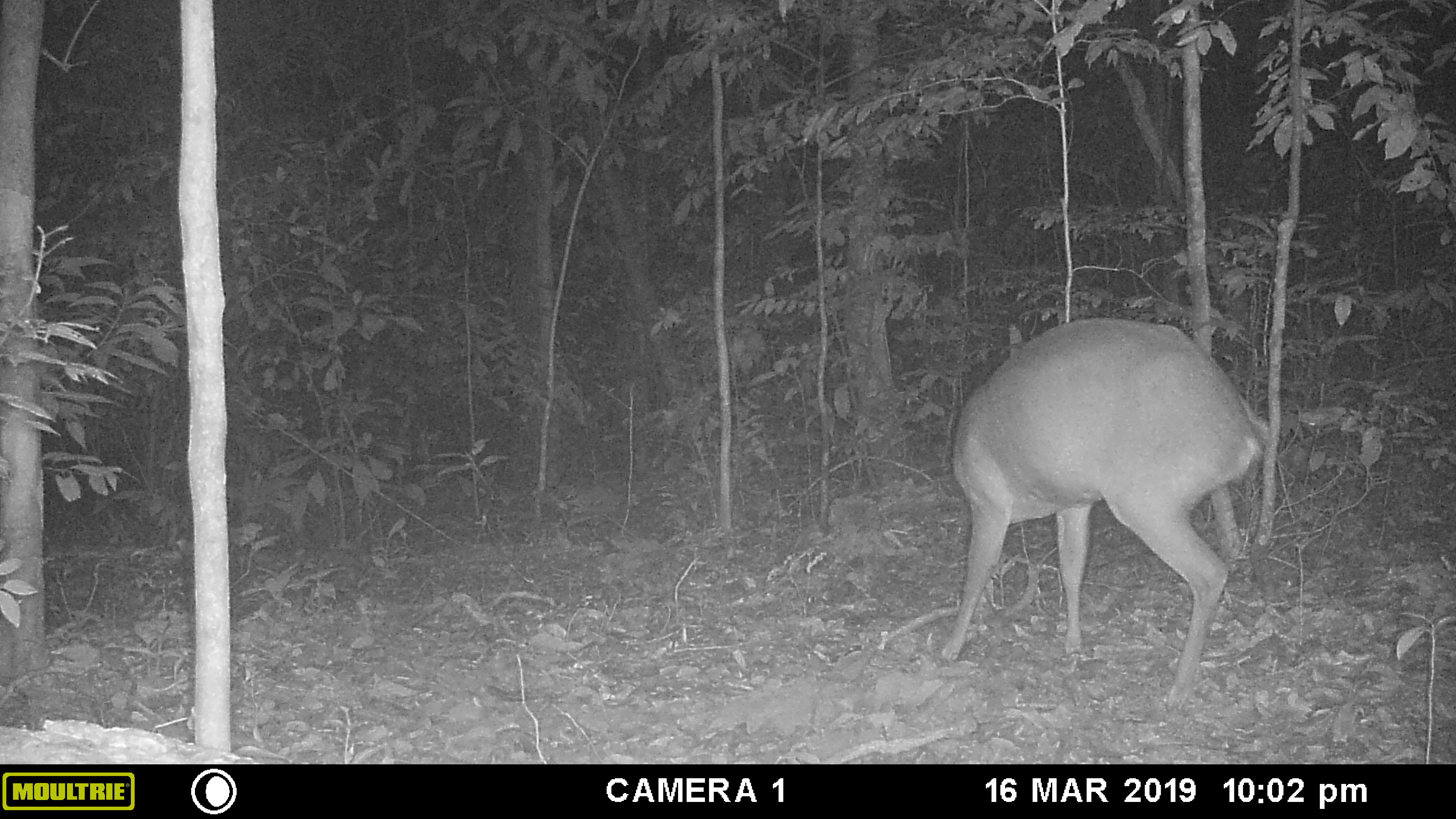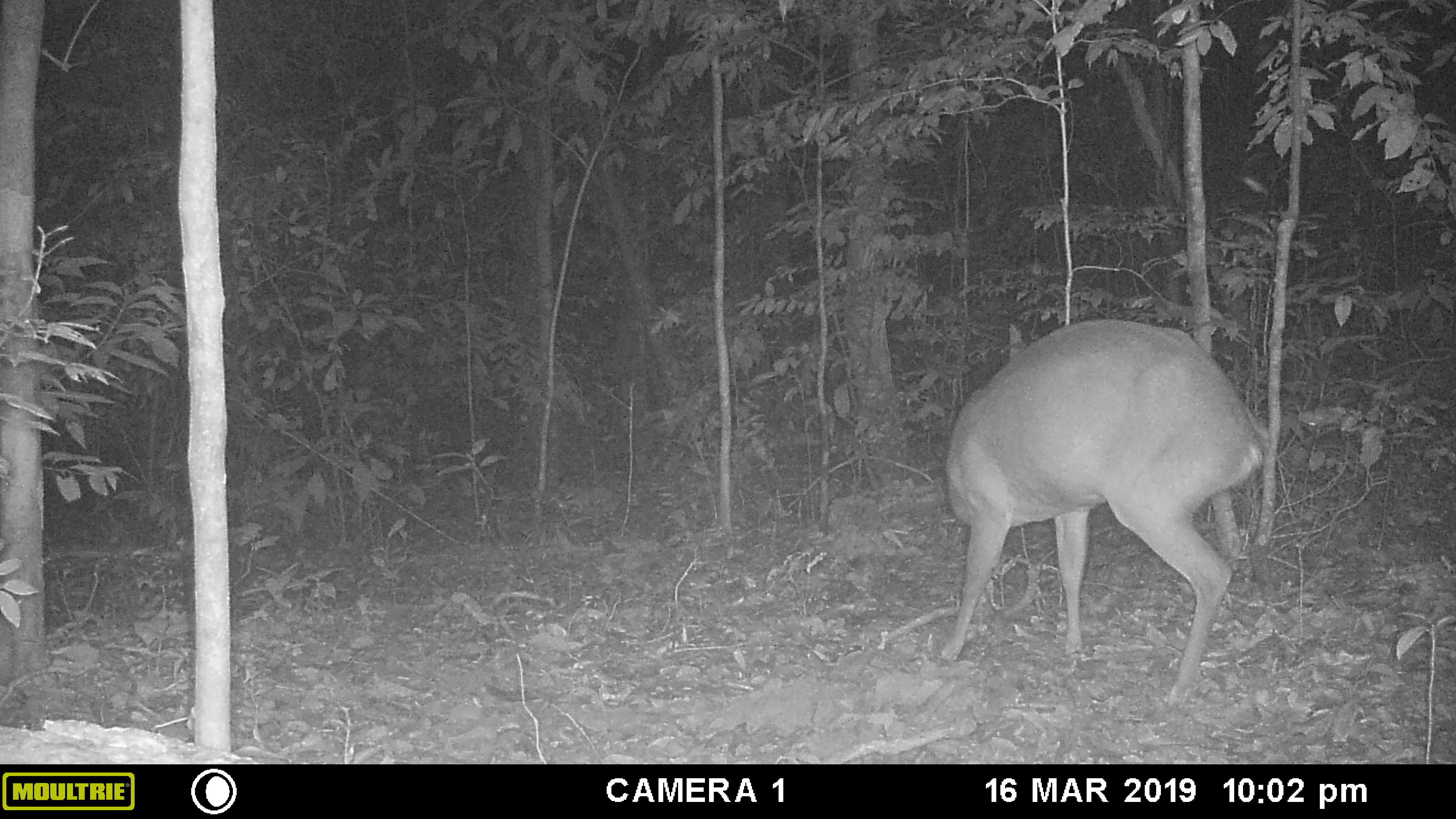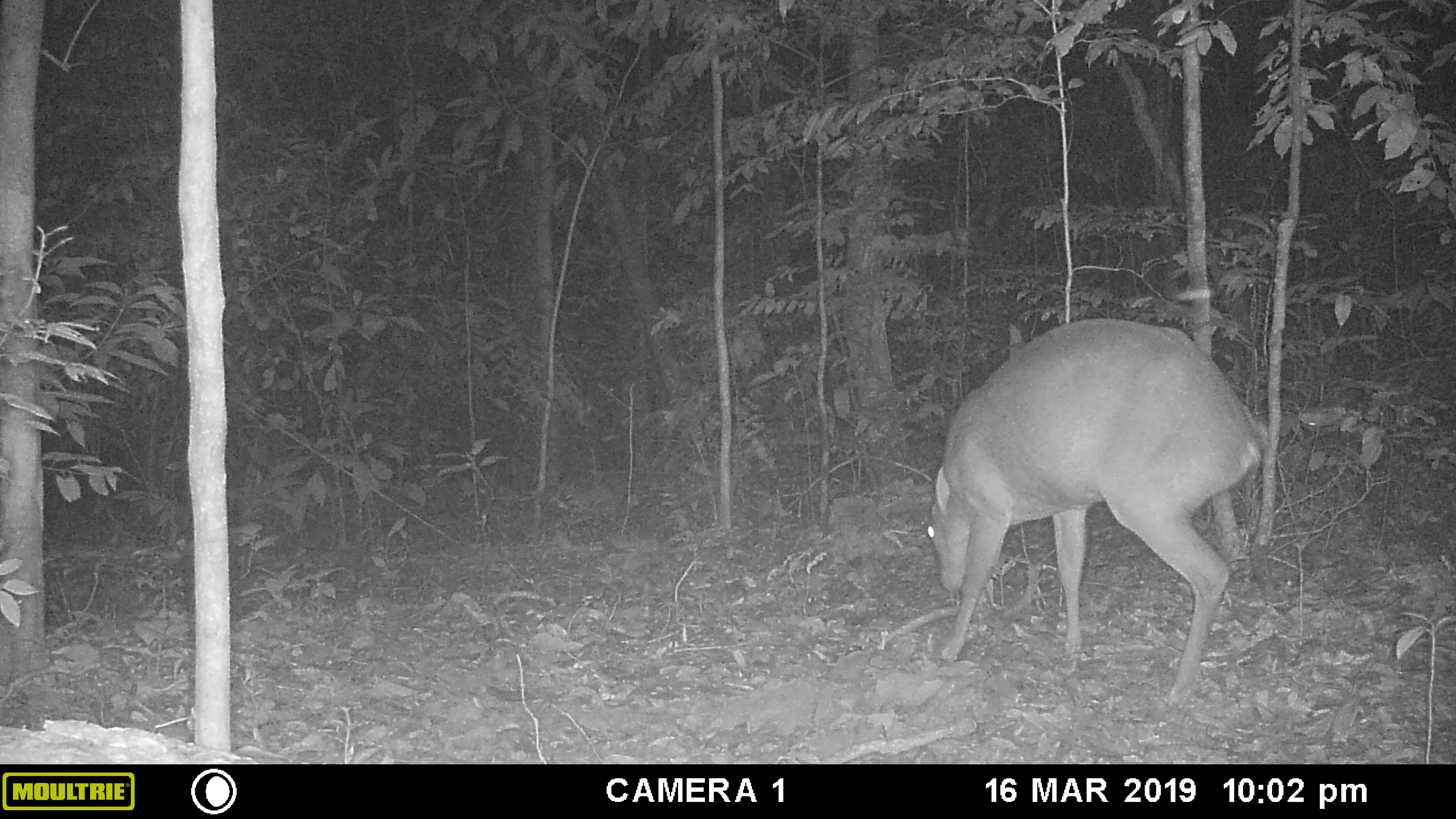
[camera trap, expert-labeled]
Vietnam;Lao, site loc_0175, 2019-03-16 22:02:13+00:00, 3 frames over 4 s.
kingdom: Animalia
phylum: Chordata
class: Mammalia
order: Artiodactyla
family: Cervidae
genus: Muntiacus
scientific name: Muntiacus vuquangensis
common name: large-antlered muntjac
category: large antlered muntjac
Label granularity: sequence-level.